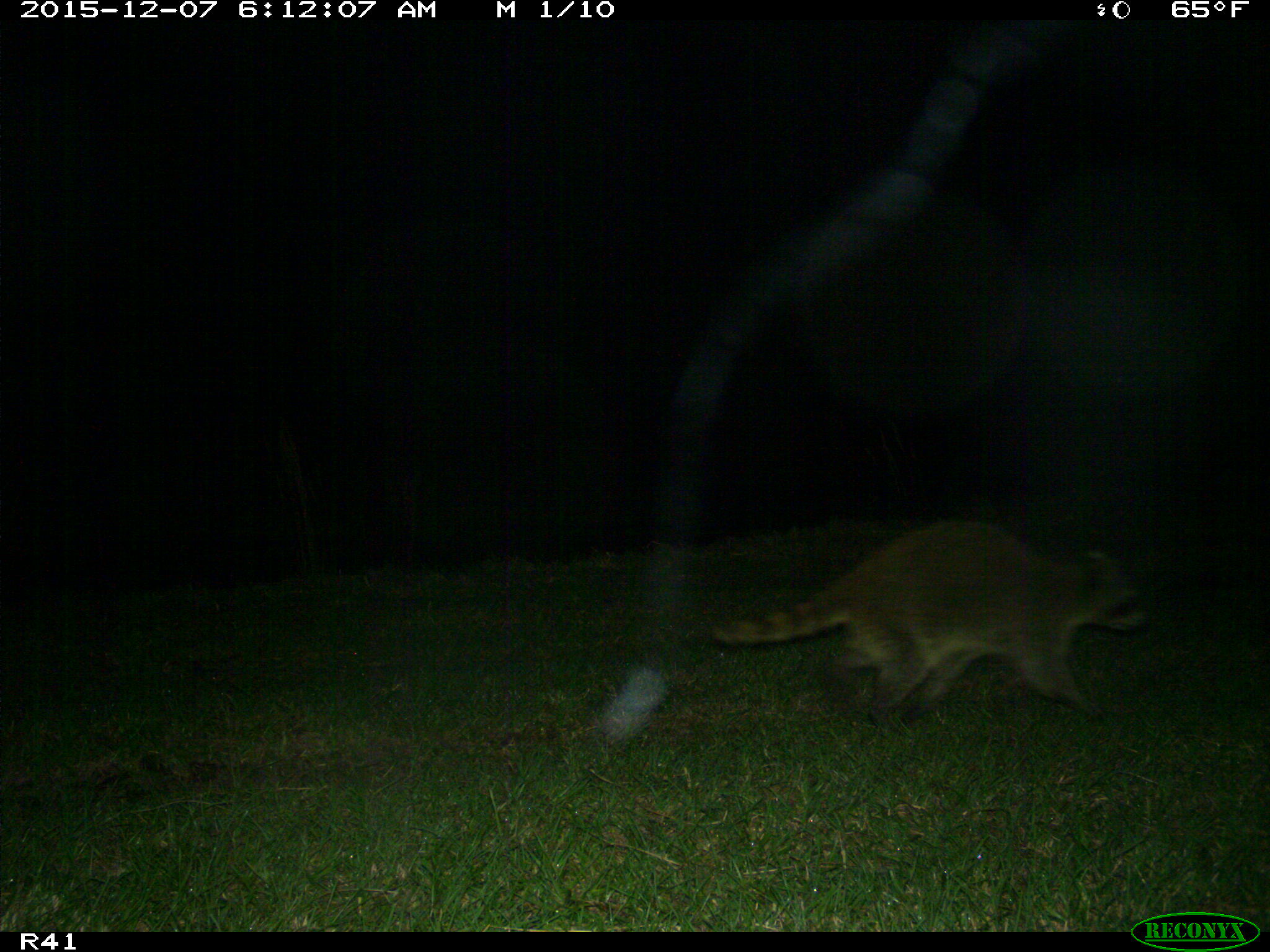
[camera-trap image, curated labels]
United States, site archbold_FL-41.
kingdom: Animalia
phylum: Chordata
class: Mammalia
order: Carnivora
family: Procyonidae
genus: Procyon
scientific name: Procyon lotor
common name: common raccoon